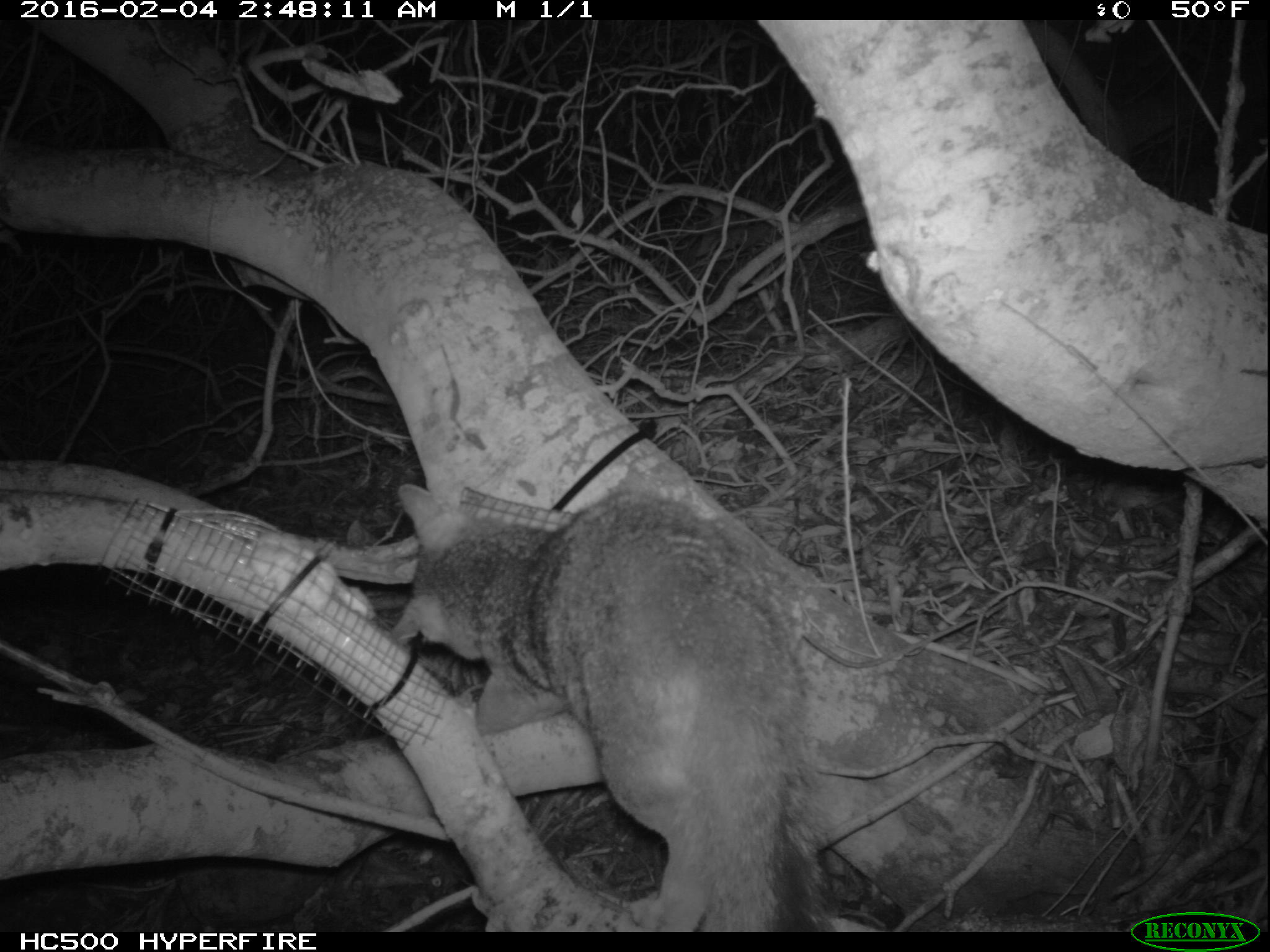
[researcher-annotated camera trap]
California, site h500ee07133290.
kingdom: Animalia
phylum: Chordata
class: Mammalia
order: Carnivora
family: Canidae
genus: Urocyon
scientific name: Urocyon littoralis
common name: island fox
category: fox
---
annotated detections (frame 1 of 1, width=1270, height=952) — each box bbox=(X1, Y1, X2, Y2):
fox: bbox=(388, 493, 835, 930)